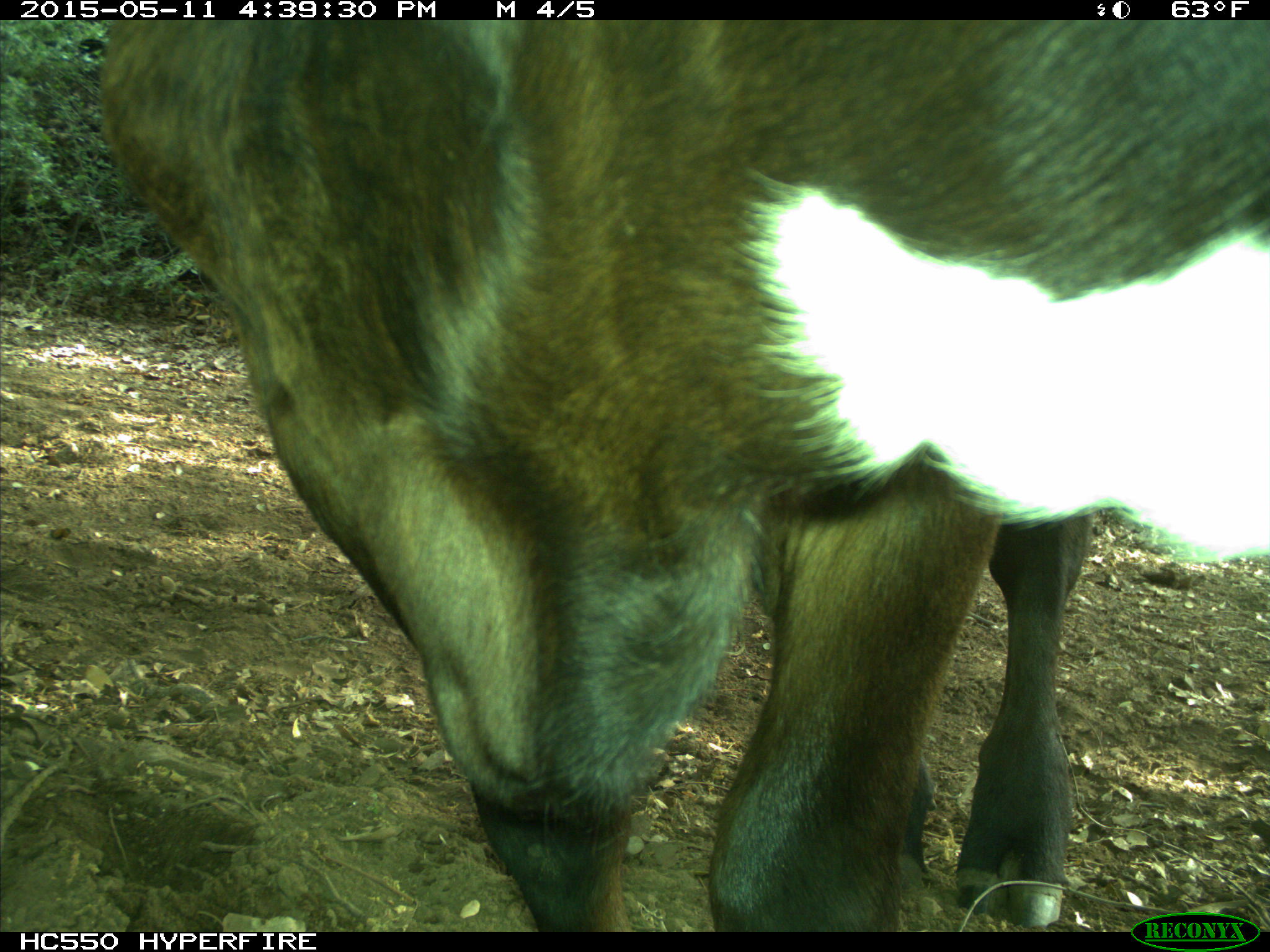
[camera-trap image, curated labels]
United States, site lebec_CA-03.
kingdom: Animalia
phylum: Chordata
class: Mammalia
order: Artiodactyla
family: Bovidae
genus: Bos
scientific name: Bos taurus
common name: domestic cow